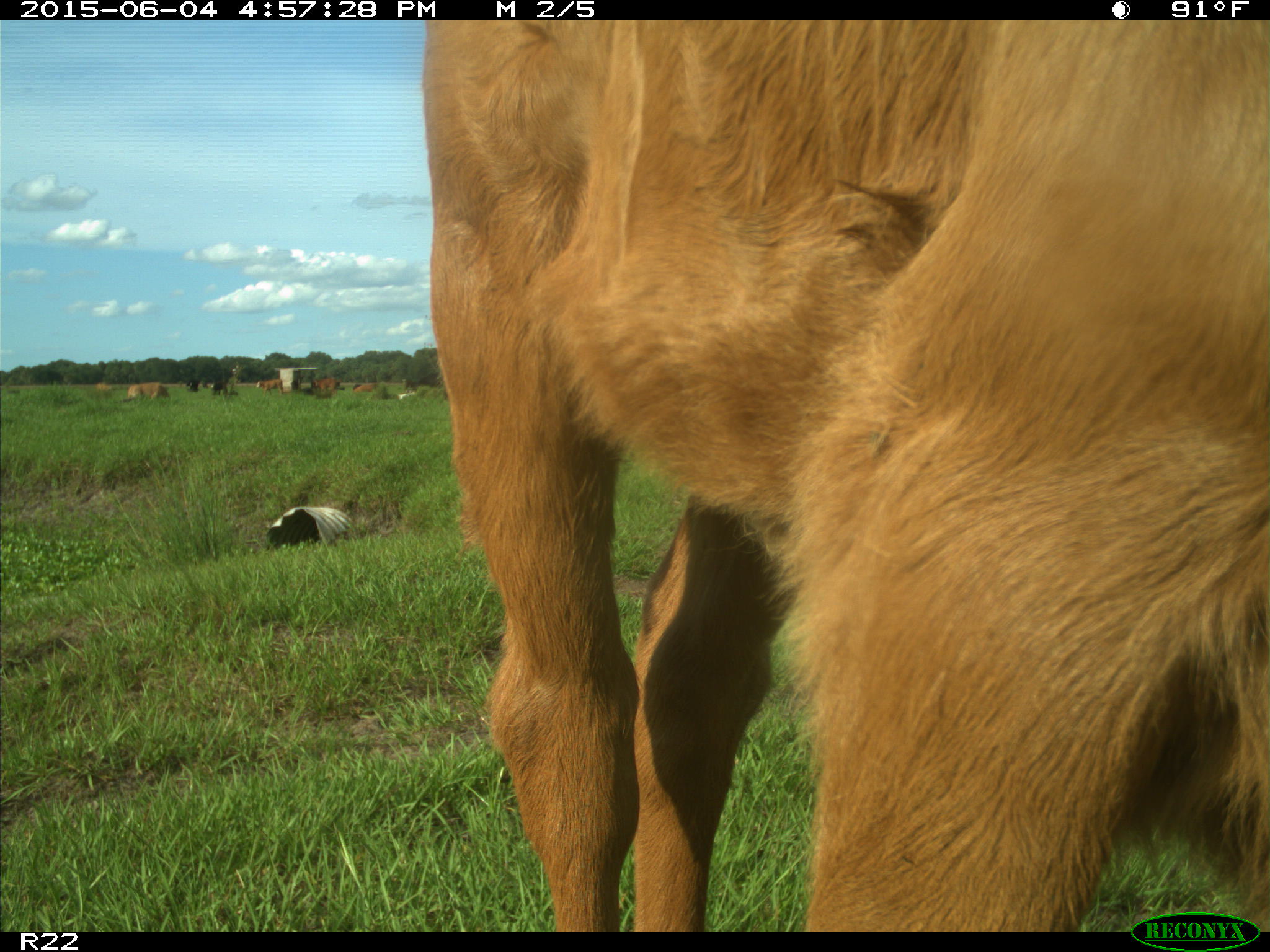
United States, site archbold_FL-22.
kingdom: Animalia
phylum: Chordata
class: Mammalia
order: Artiodactyla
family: Bovidae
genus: Bos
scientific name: Bos taurus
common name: domestic cow